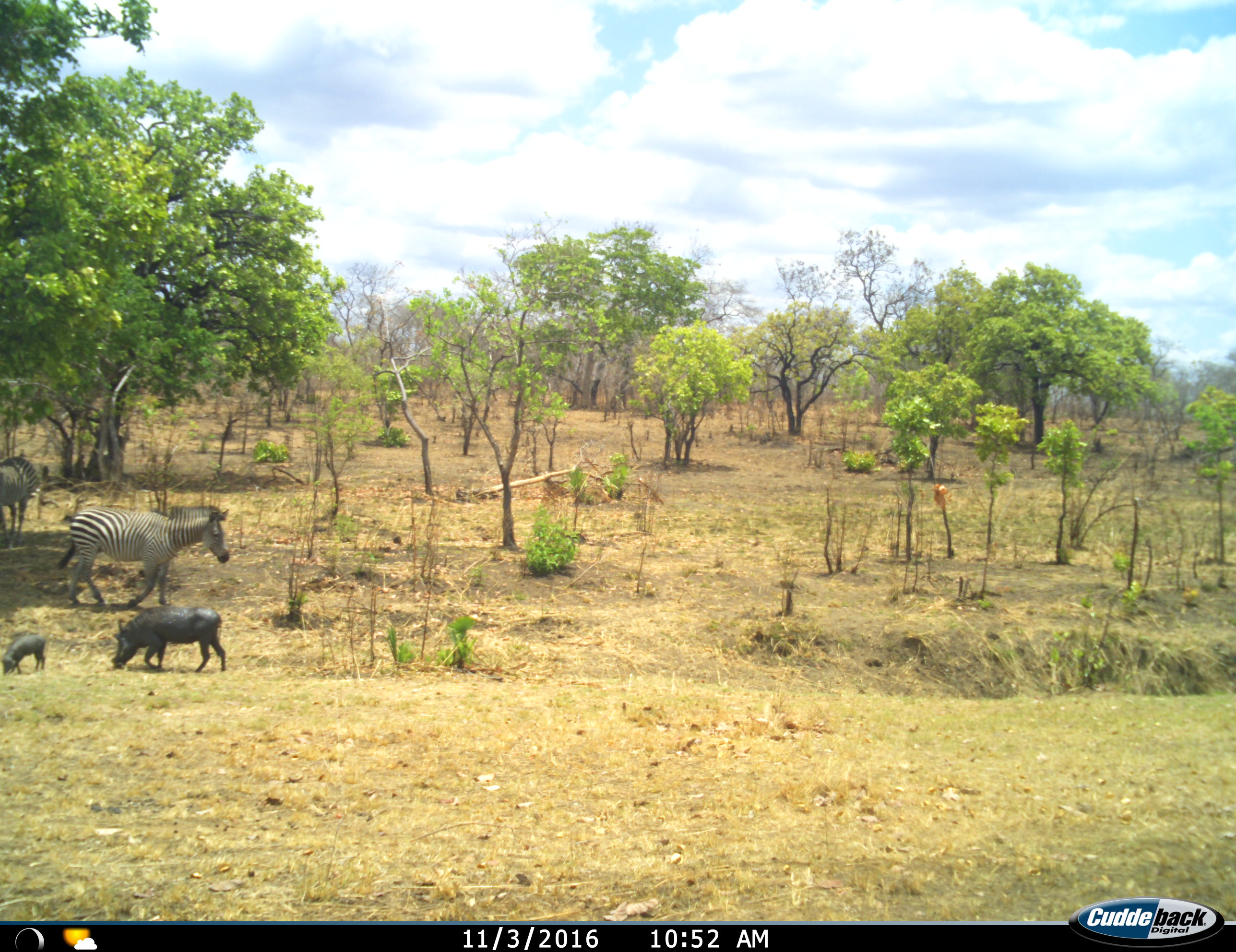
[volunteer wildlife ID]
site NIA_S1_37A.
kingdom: Animalia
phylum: Chordata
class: Mammalia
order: Artiodactyla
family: Suidae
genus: Phacochoerus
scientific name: Phacochoerus africanus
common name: warthog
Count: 2.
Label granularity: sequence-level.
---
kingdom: Animalia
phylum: Chordata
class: Mammalia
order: Perissodactyla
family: Equidae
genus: Equus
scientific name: Equus quagga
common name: plains zebra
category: zebraplains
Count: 2.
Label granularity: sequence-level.